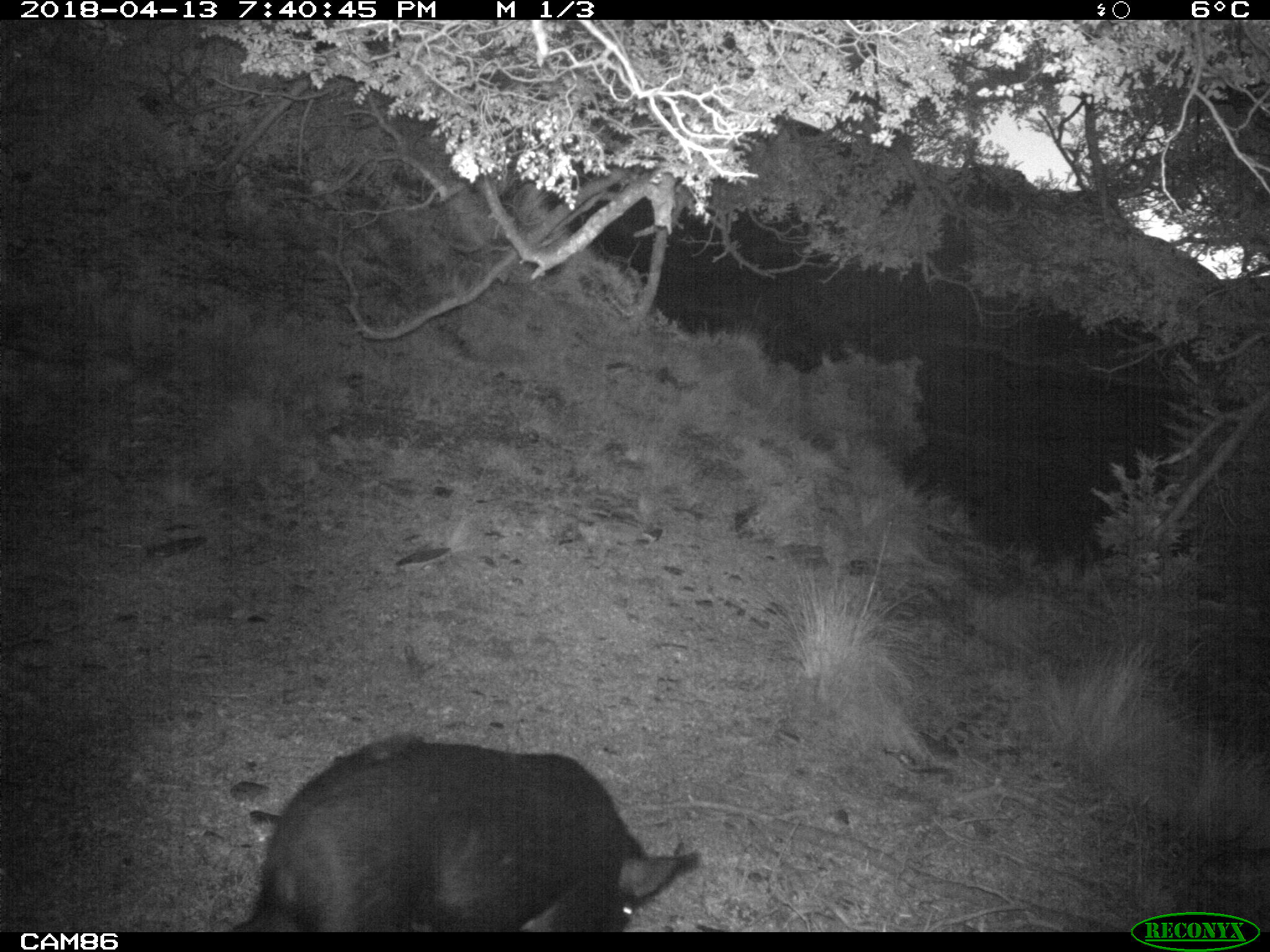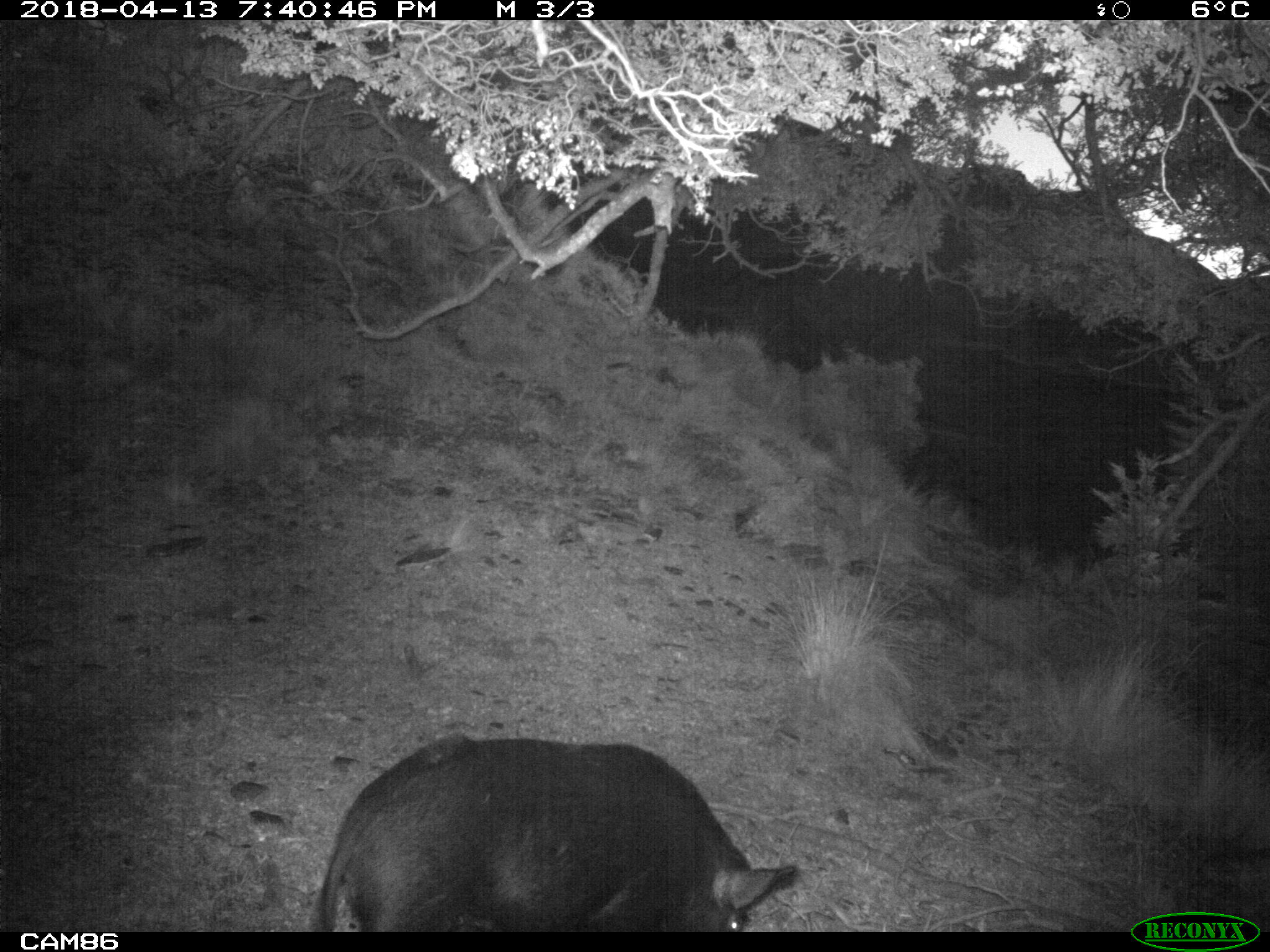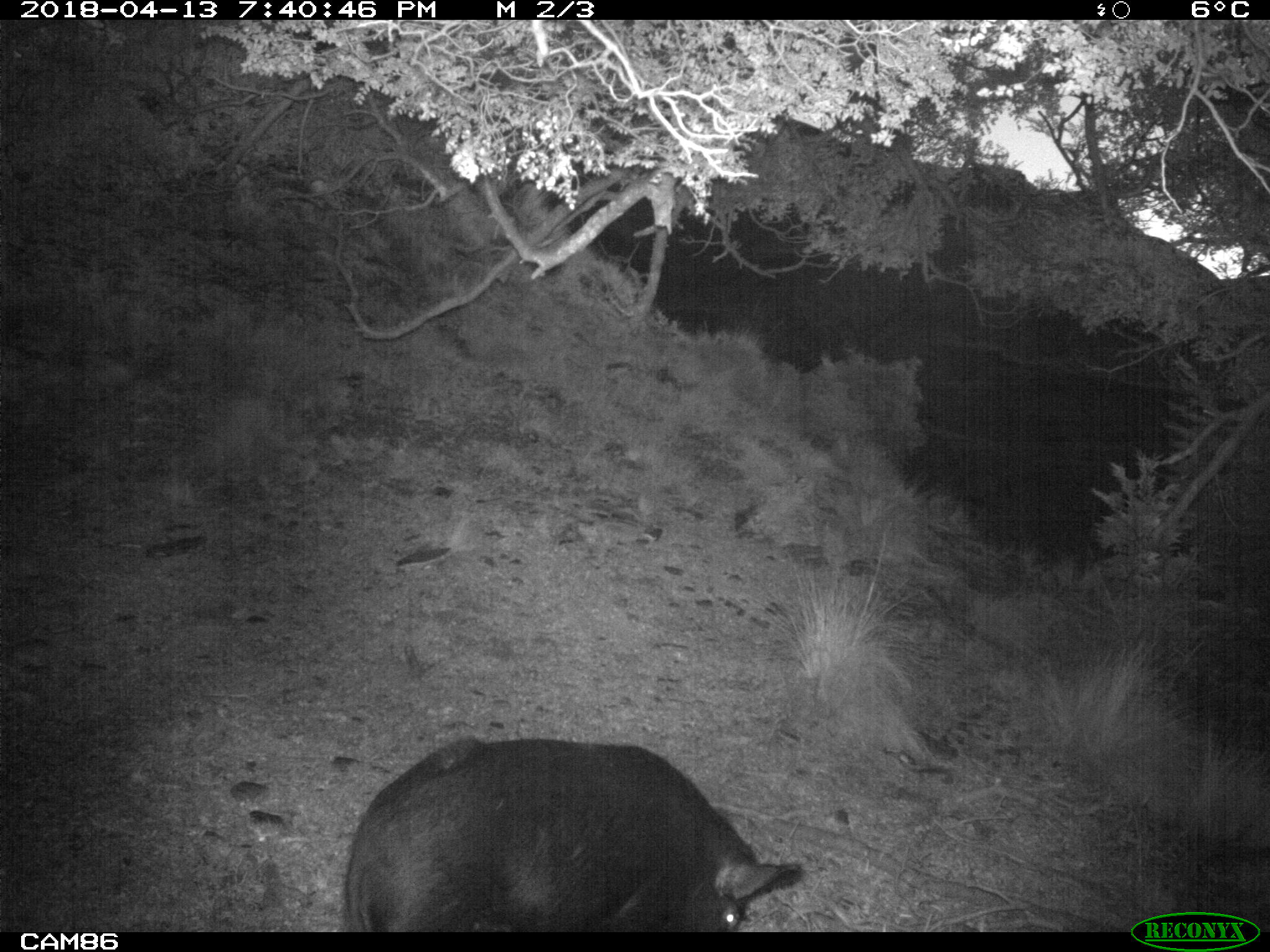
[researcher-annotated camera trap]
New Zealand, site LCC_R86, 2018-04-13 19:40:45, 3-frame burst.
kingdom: Animalia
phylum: Chordata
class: Mammalia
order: Artiodactyla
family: Suidae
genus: Sus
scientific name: Sus scrofa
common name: pig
Pig (Sus scrofa).